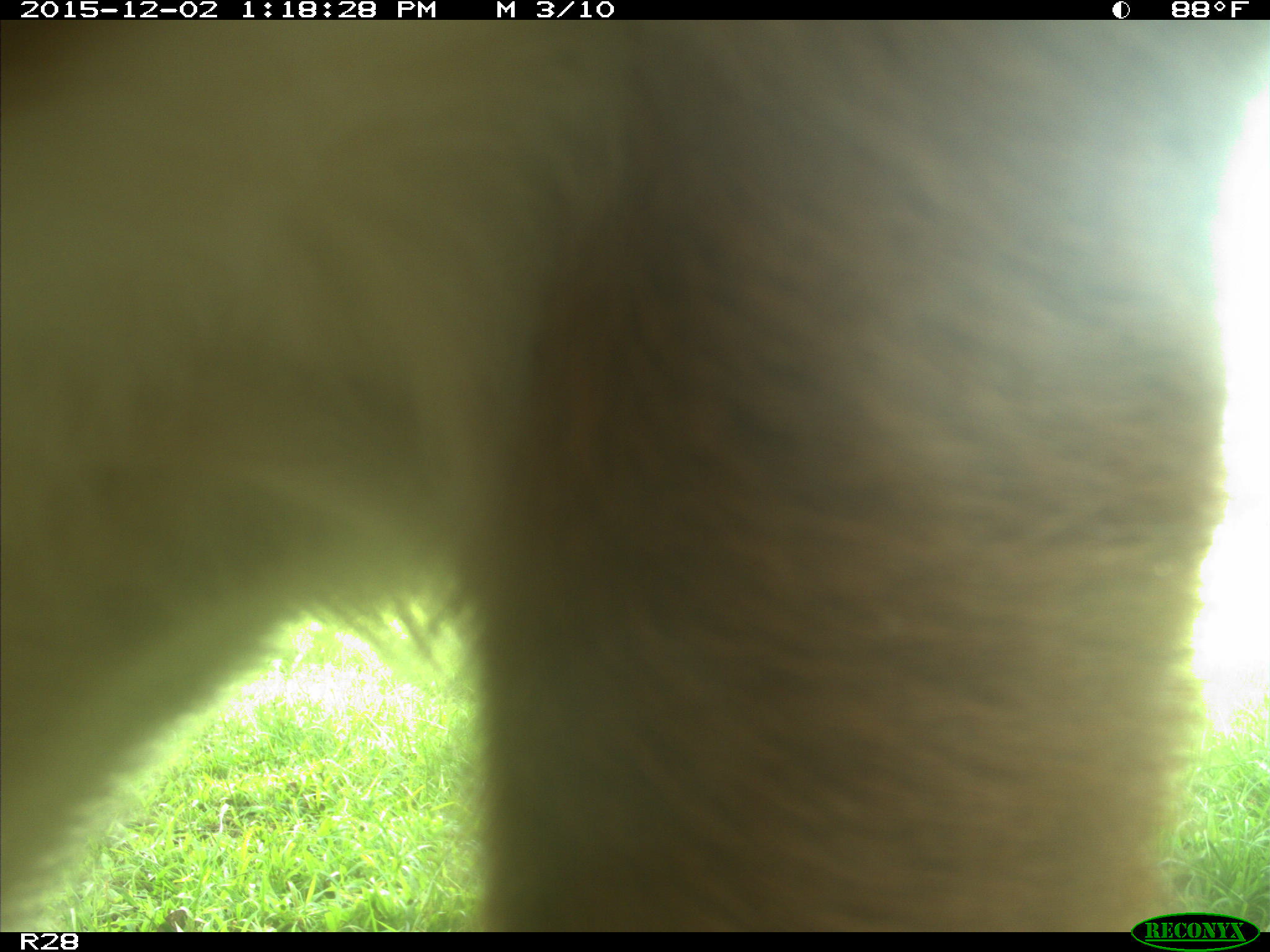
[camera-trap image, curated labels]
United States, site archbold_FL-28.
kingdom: Animalia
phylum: Chordata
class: Mammalia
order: Artiodactyla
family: Bovidae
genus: Bos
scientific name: Bos taurus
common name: domestic cow